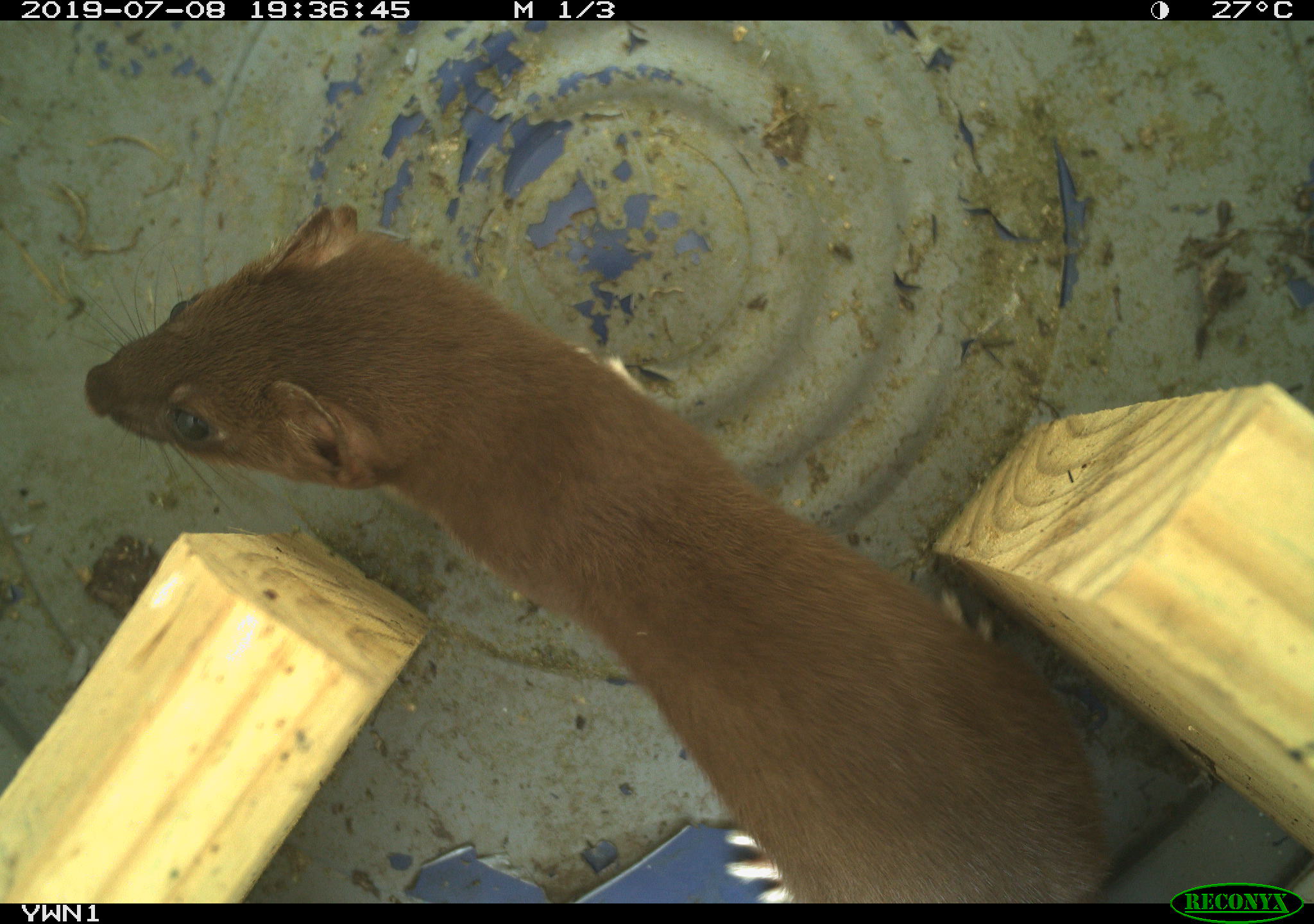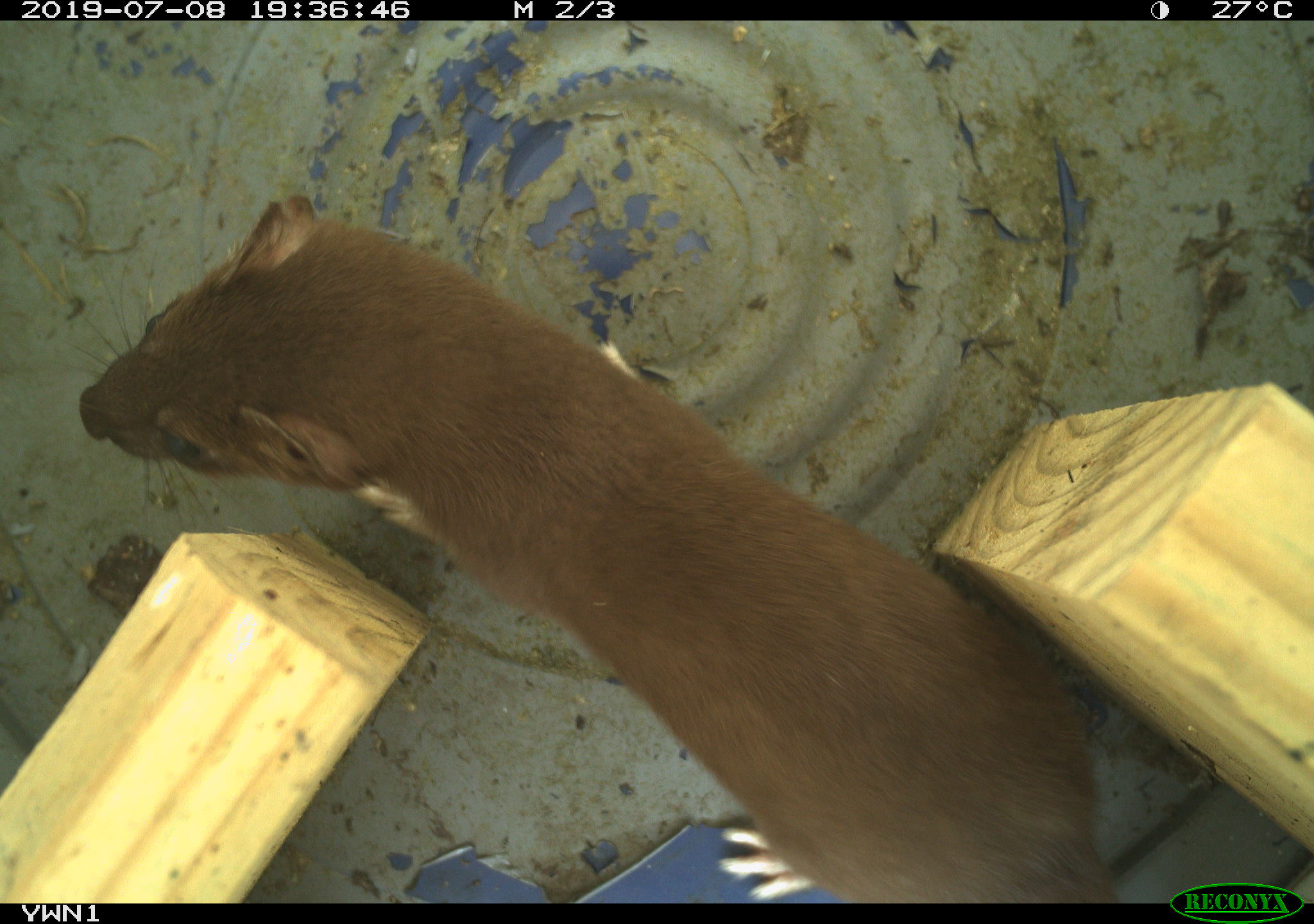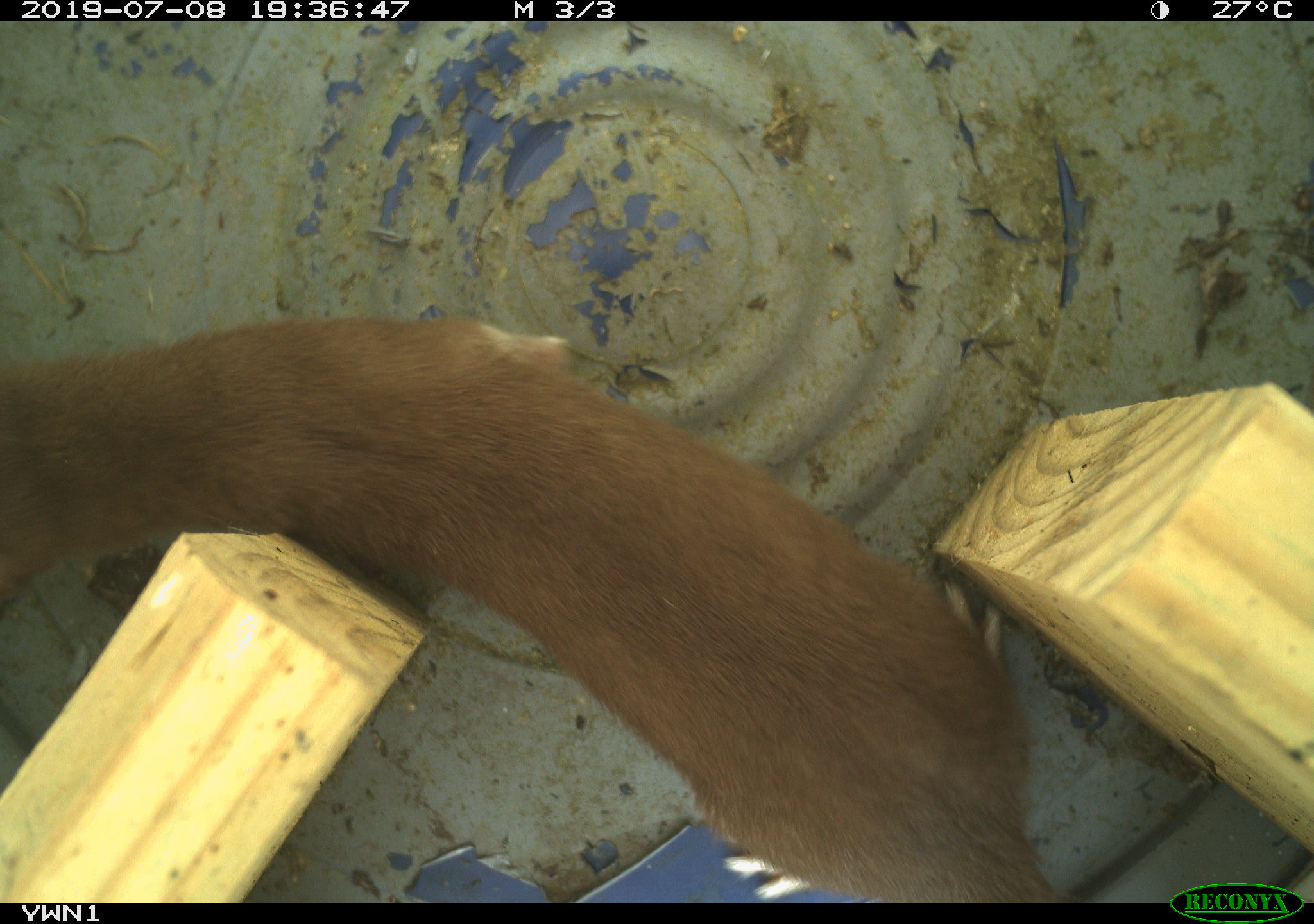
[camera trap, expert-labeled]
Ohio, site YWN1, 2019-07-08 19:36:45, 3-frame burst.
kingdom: Animalia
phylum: Chordata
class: Mammalia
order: Carnivora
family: Mustelidae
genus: Neogale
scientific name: Neogale frenata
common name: long-tailed weasel